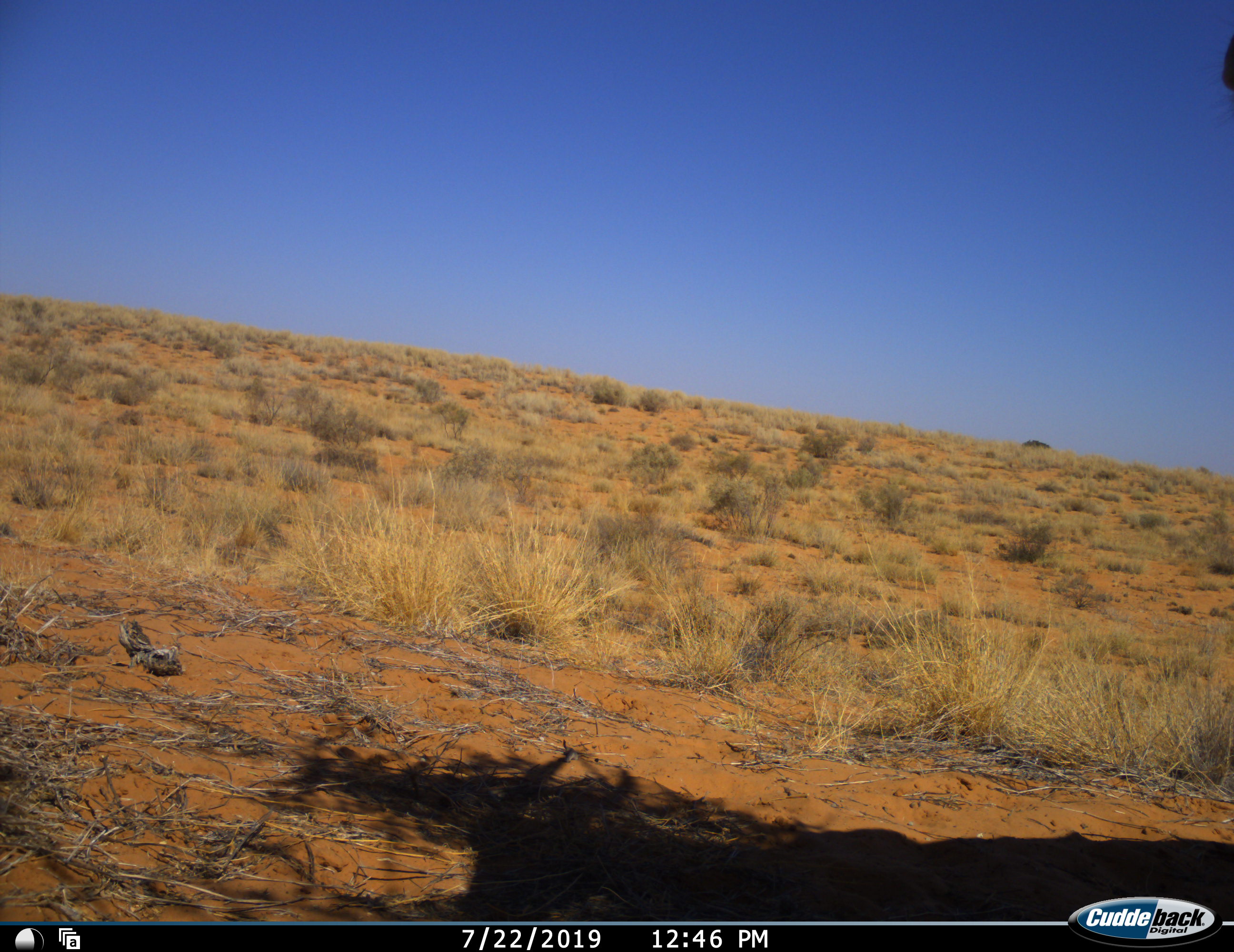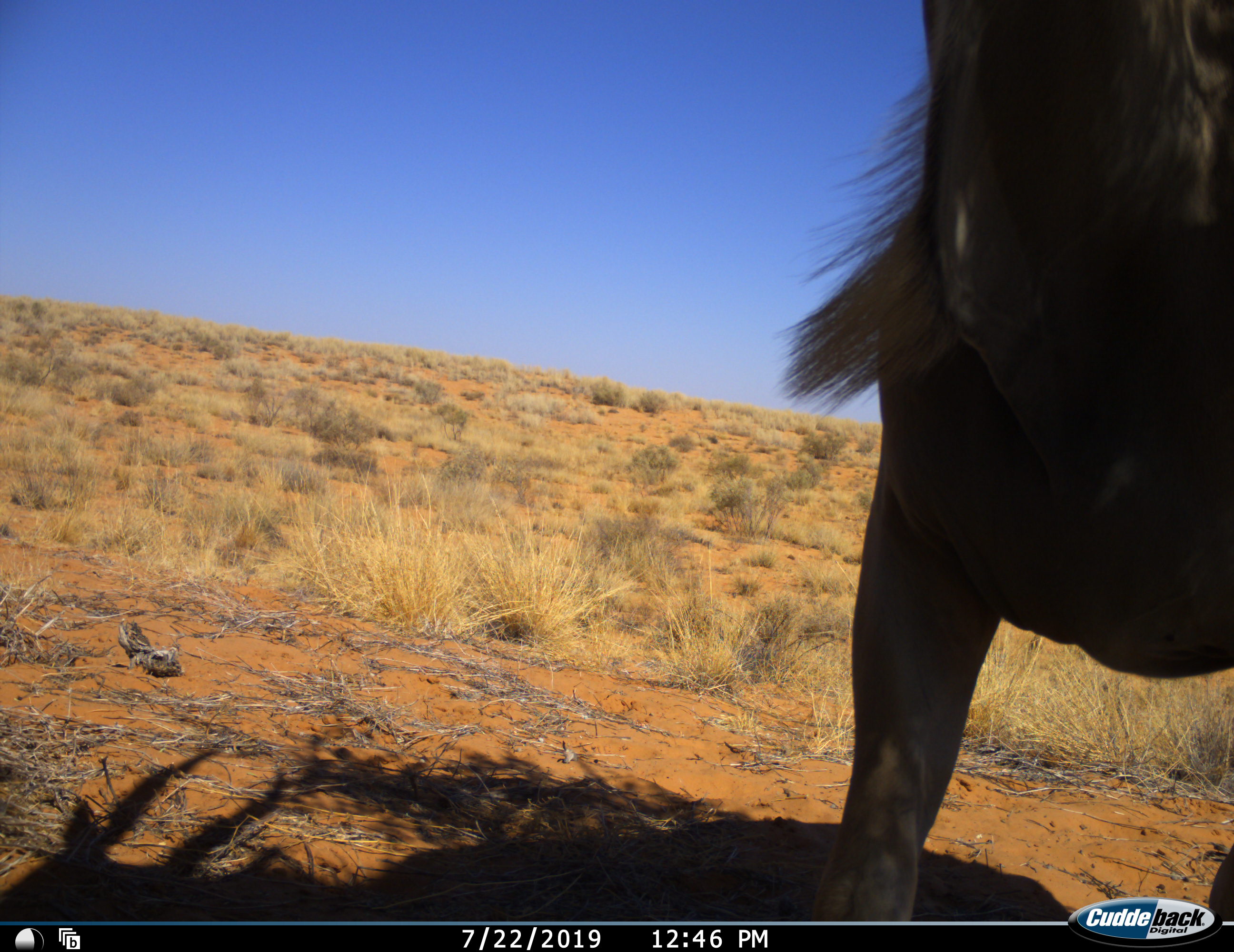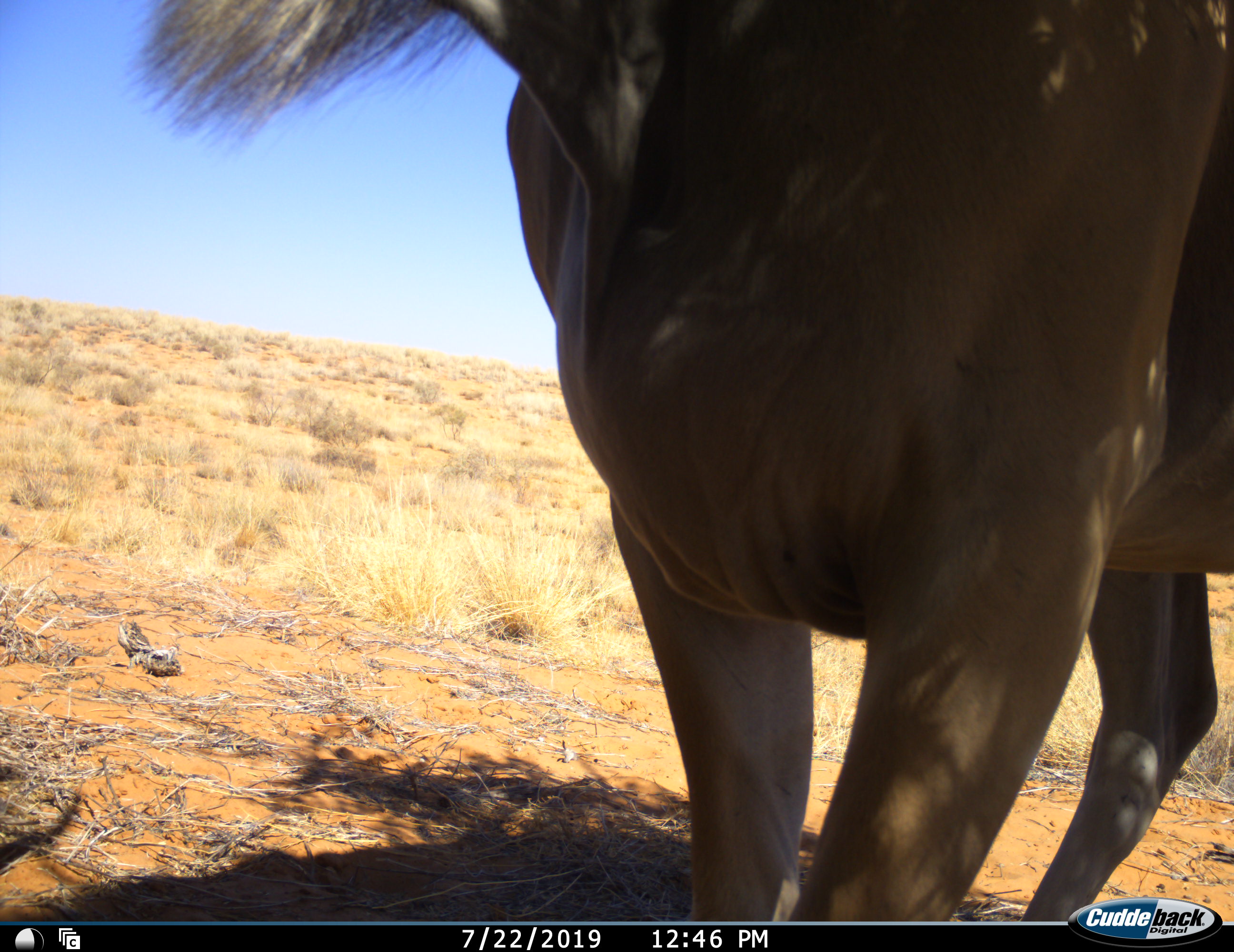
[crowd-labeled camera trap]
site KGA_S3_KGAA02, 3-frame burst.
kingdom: Animalia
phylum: Chordata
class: Mammalia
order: Artiodactyla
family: Bovidae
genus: Tragelaphus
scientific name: Tragelaphus oryx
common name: eland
Eland (Tragelaphus oryx), count 1. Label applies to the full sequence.